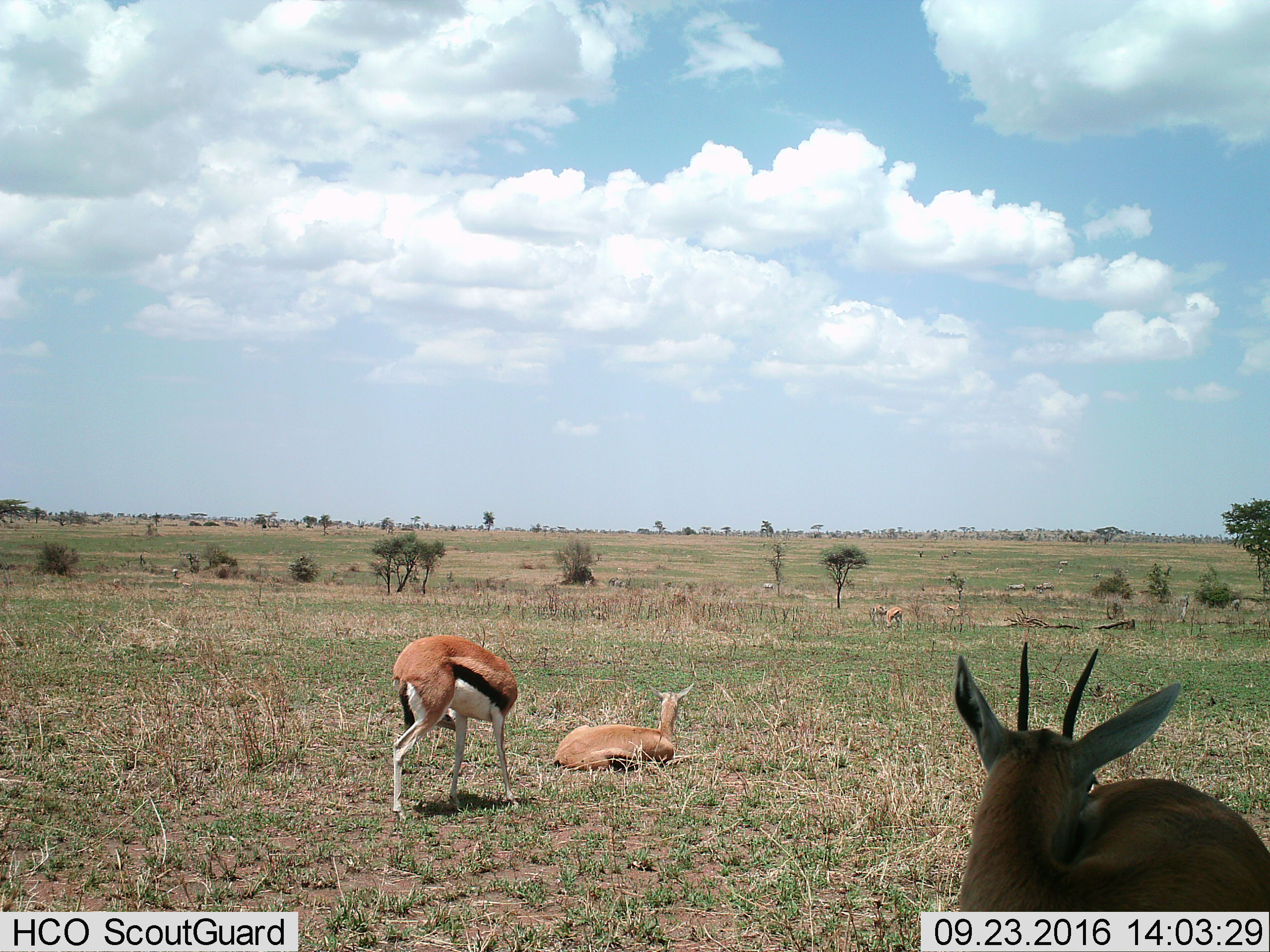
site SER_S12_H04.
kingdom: Animalia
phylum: Chordata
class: Mammalia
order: Artiodactyla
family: Bovidae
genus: Eudorcas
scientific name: Eudorcas thomsonii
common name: thomson's gazelle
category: gazellethomsons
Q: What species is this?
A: Gazellethomsons (thomson's gazelle) (Eudorcas thomsonii).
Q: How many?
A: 4.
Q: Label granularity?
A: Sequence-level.